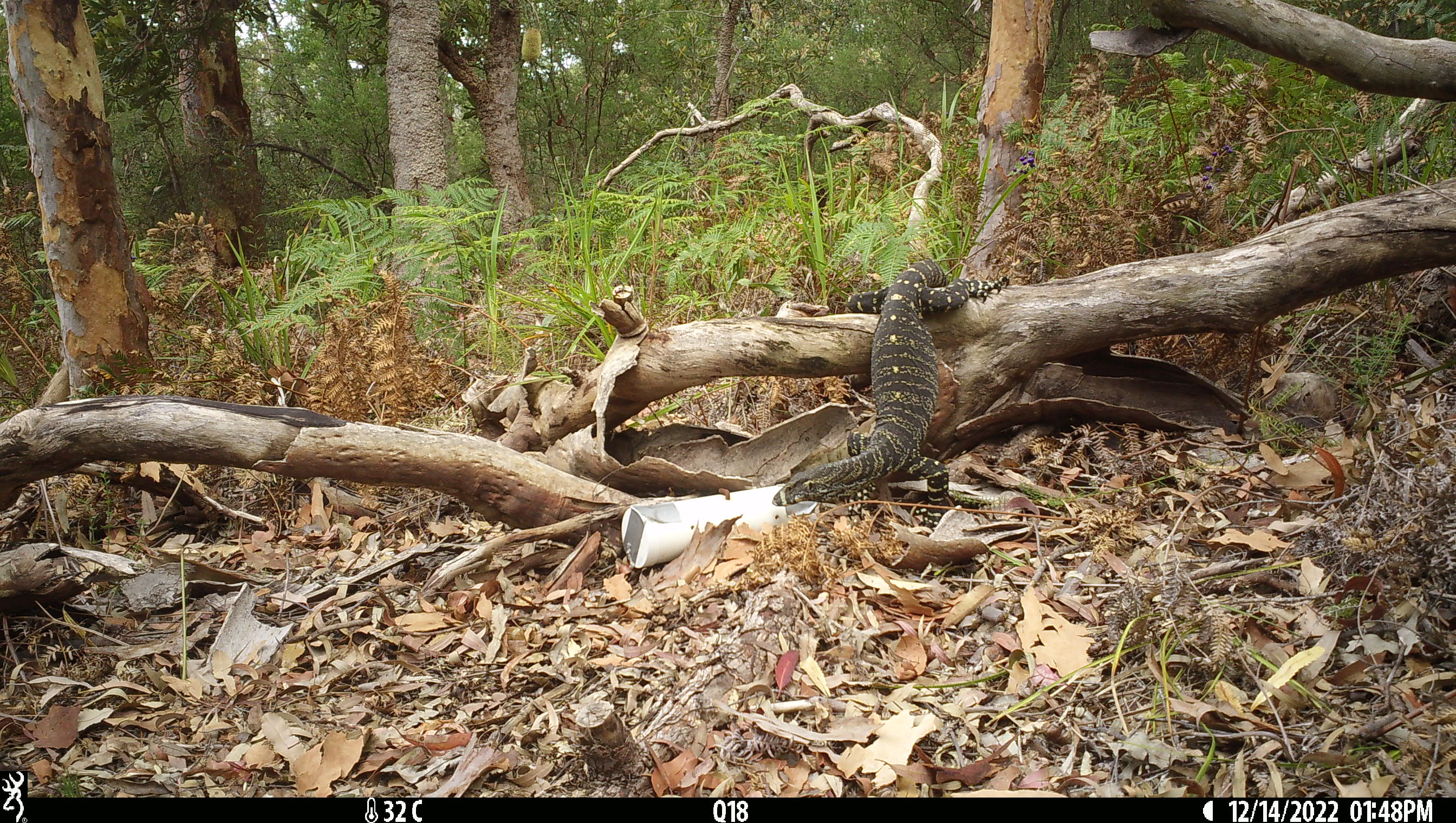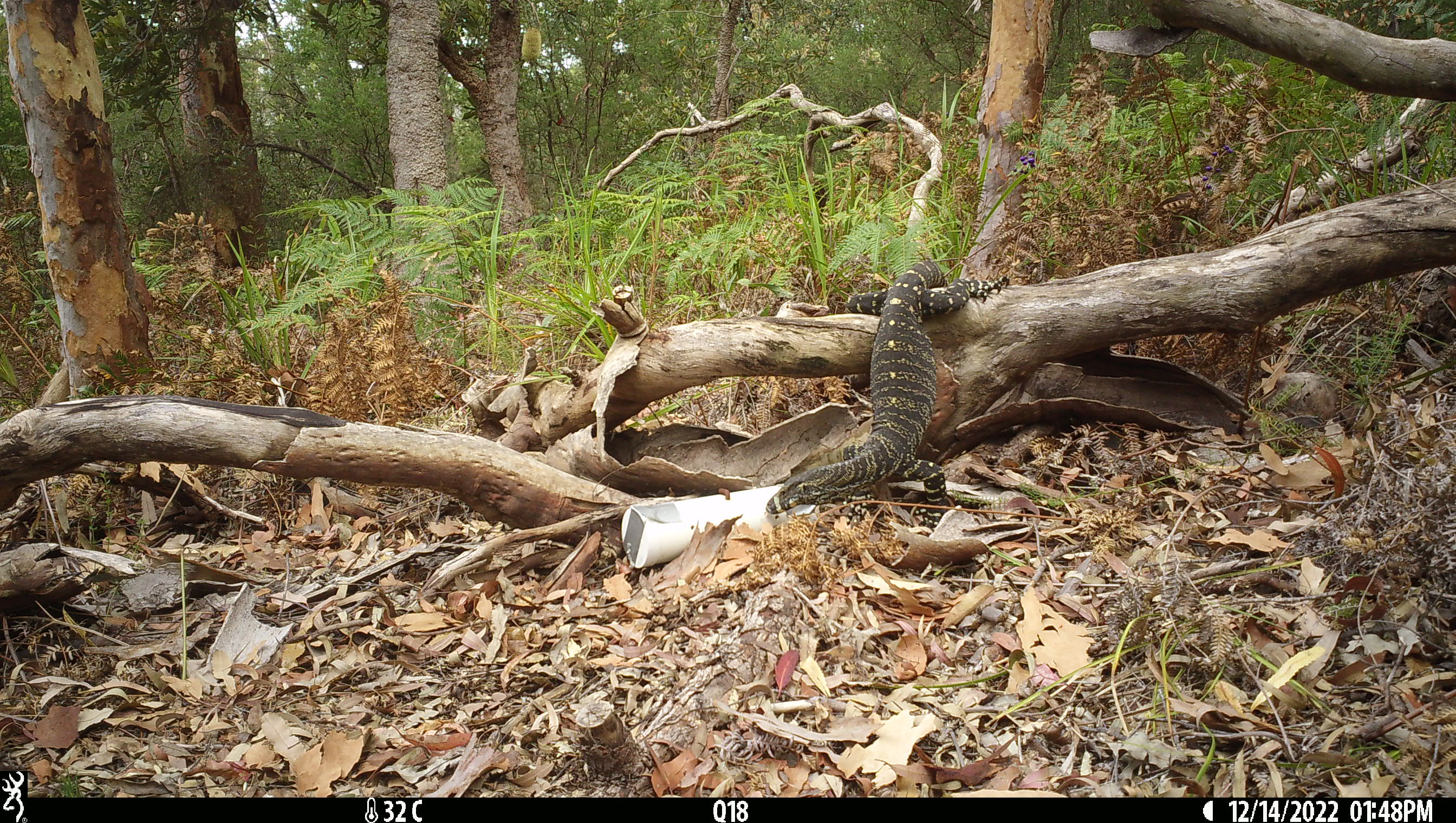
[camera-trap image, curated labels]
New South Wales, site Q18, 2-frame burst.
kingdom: Animalia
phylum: Chordata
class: Reptilia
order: Squamata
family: Varanidae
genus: Varanus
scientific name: Varanus varius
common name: lace monitor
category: goanna